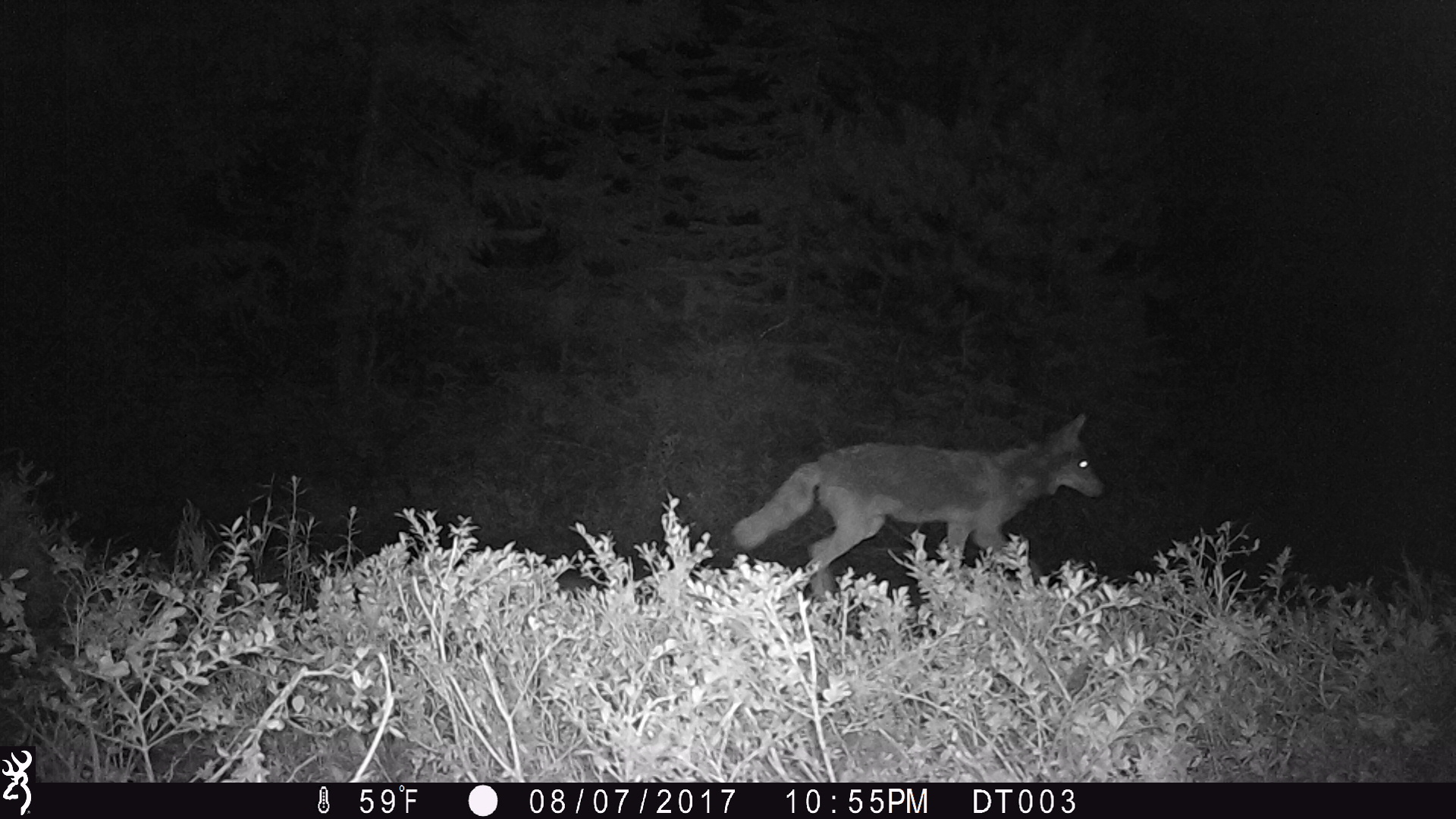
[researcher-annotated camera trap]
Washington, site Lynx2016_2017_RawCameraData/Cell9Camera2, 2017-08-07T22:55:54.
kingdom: Animalia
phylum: Chordata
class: Mammalia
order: Carnivora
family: Canidae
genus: Canis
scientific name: Canis latrans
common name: coyote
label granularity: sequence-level